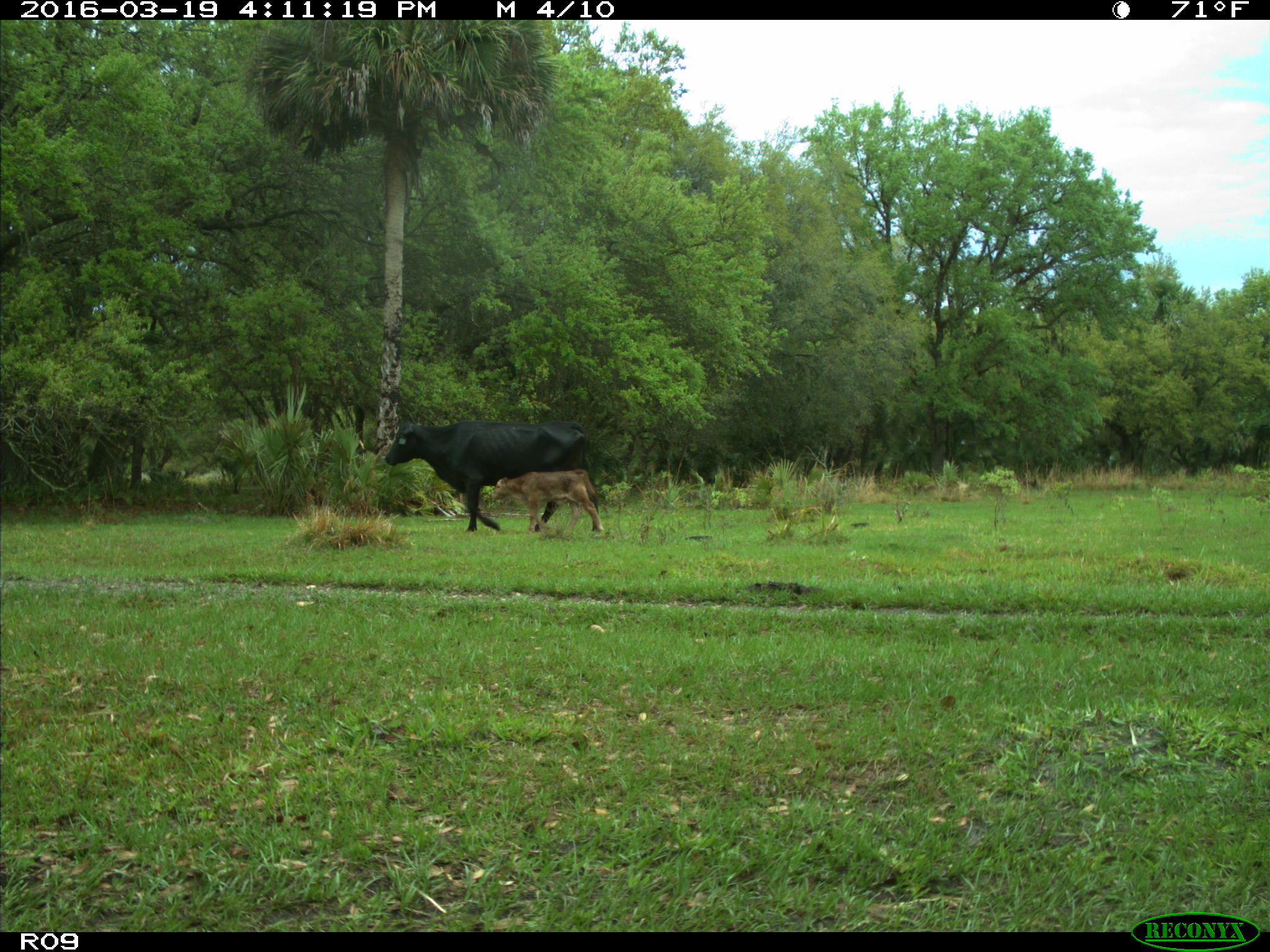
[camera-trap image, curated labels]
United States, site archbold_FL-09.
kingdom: Animalia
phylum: Chordata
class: Mammalia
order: Artiodactyla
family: Bovidae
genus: Bos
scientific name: Bos taurus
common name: domestic cow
Bos taurus (domestic cow).